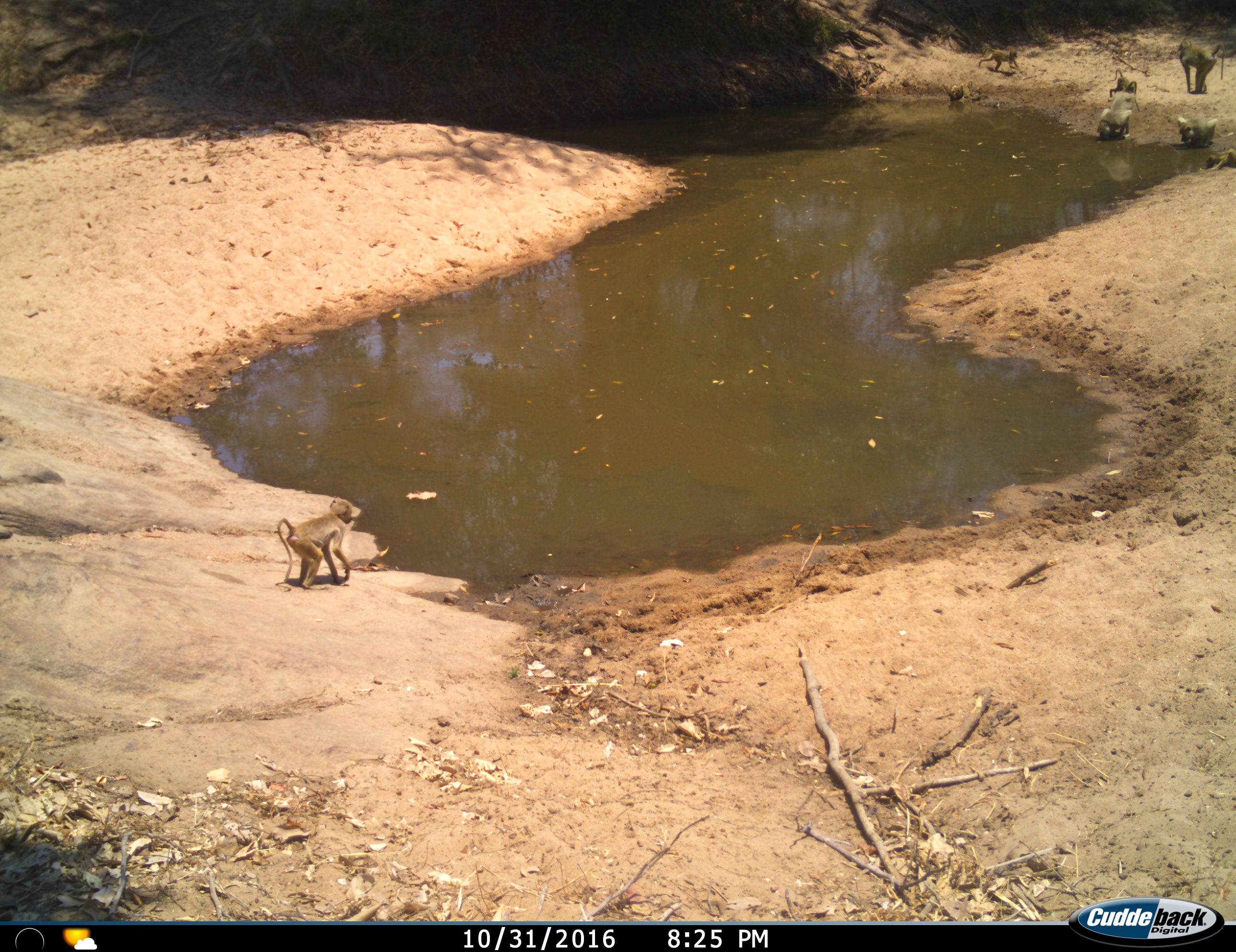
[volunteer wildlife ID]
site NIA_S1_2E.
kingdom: Animalia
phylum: Chordata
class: Mammalia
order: Primates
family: Cercopithecidae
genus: Papio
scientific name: Papio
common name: baboon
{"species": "baboon (Papio)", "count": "8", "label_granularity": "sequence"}